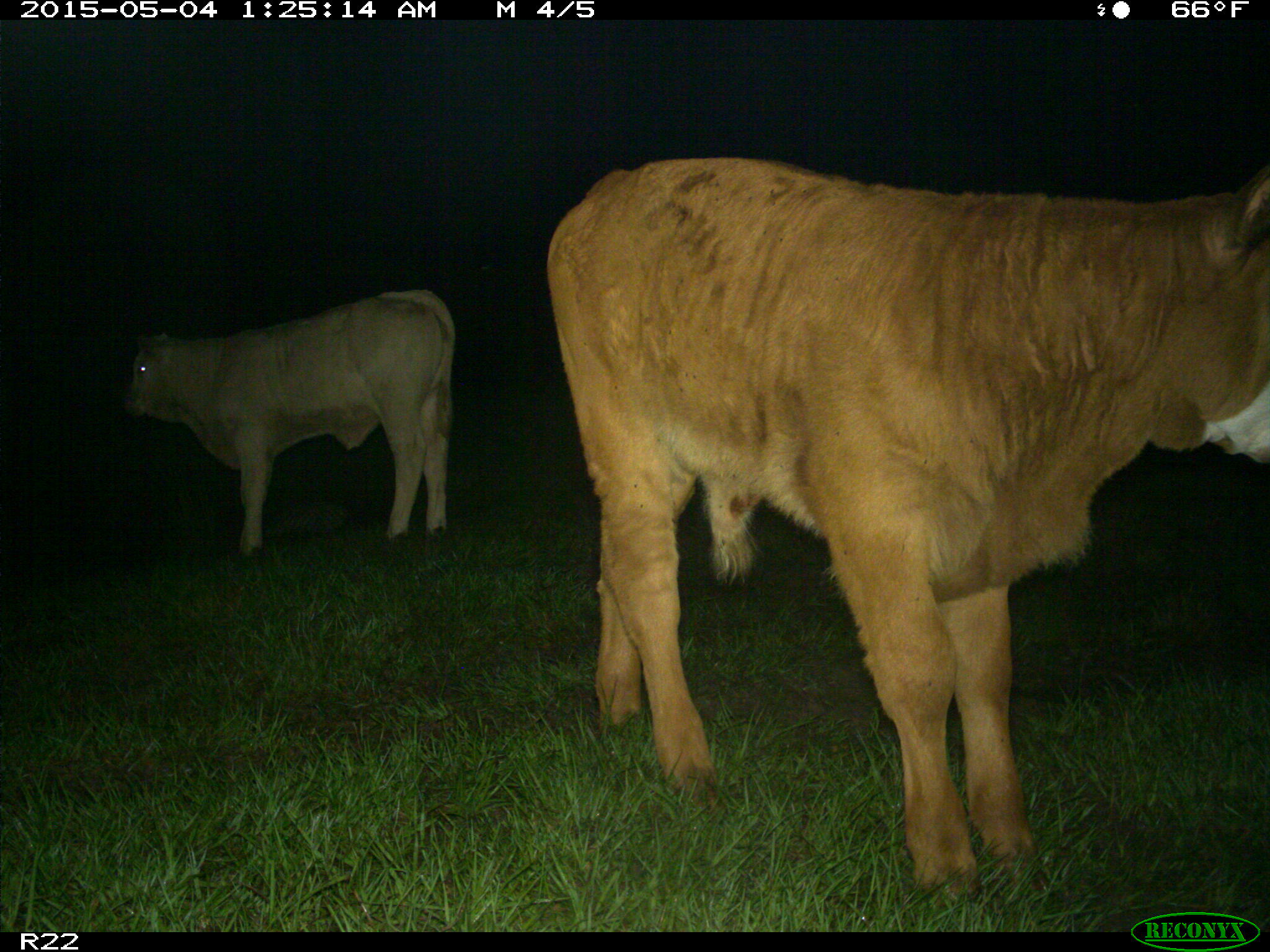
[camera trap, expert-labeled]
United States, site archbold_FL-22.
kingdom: Animalia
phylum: Chordata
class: Mammalia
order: Artiodactyla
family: Bovidae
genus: Bos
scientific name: Bos taurus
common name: domestic cow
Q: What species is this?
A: Bos taurus (domestic cow).